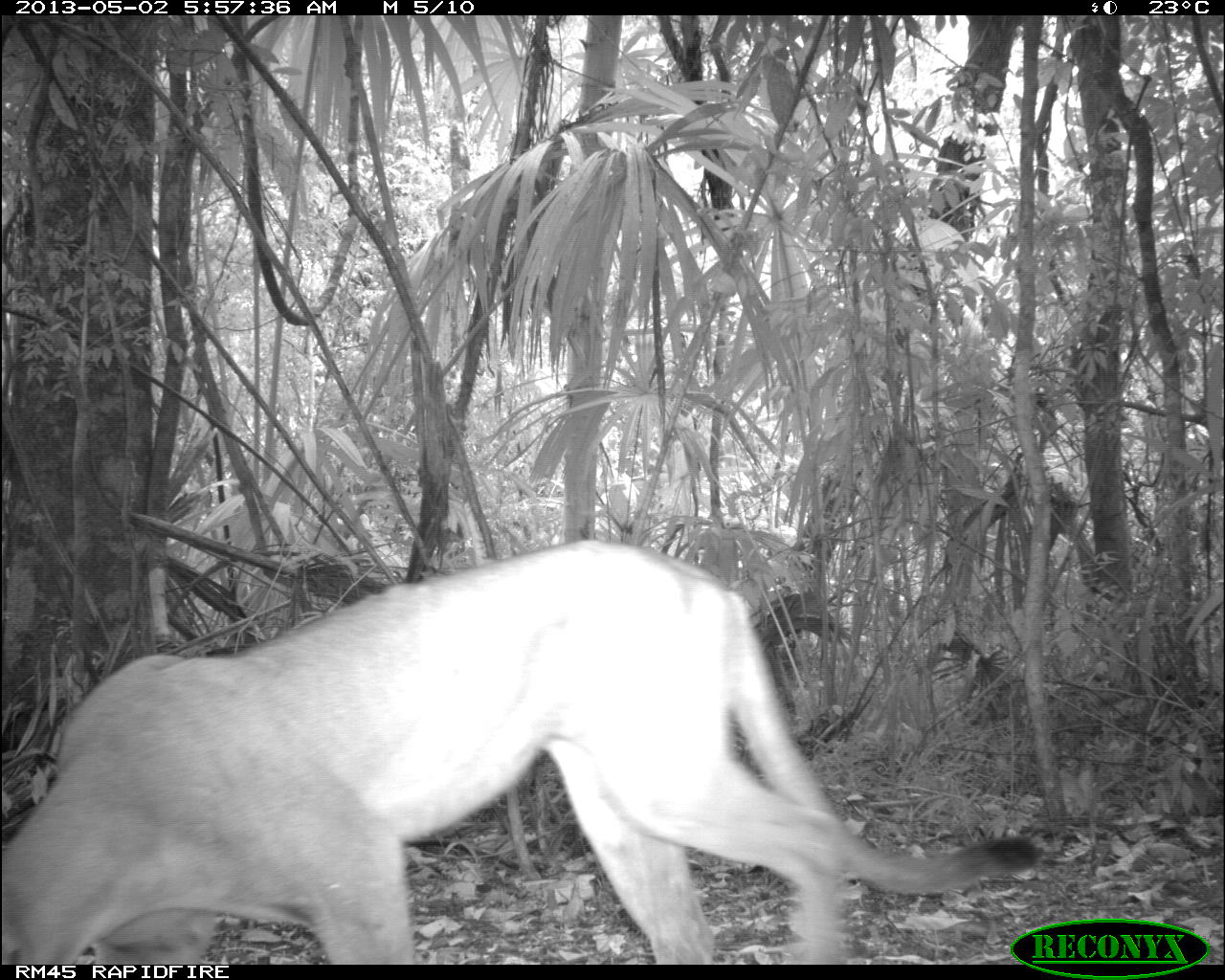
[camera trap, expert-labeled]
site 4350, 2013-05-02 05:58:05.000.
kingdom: Animalia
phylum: Chordata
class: Mammalia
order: Carnivora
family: Felidae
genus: Puma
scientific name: Puma concolor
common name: mountain lion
Puma concolor (mountain lion), count 1, sex male.